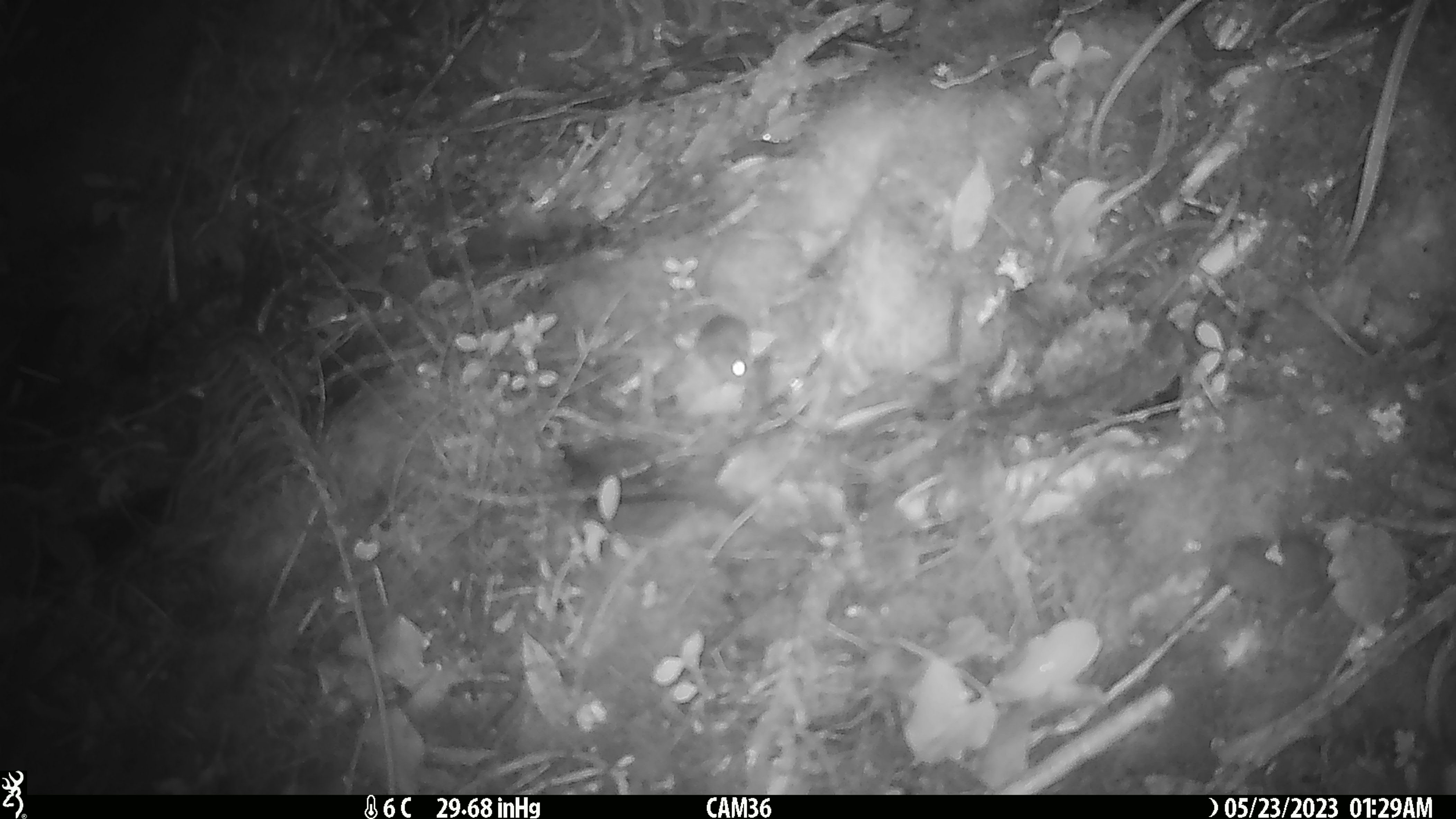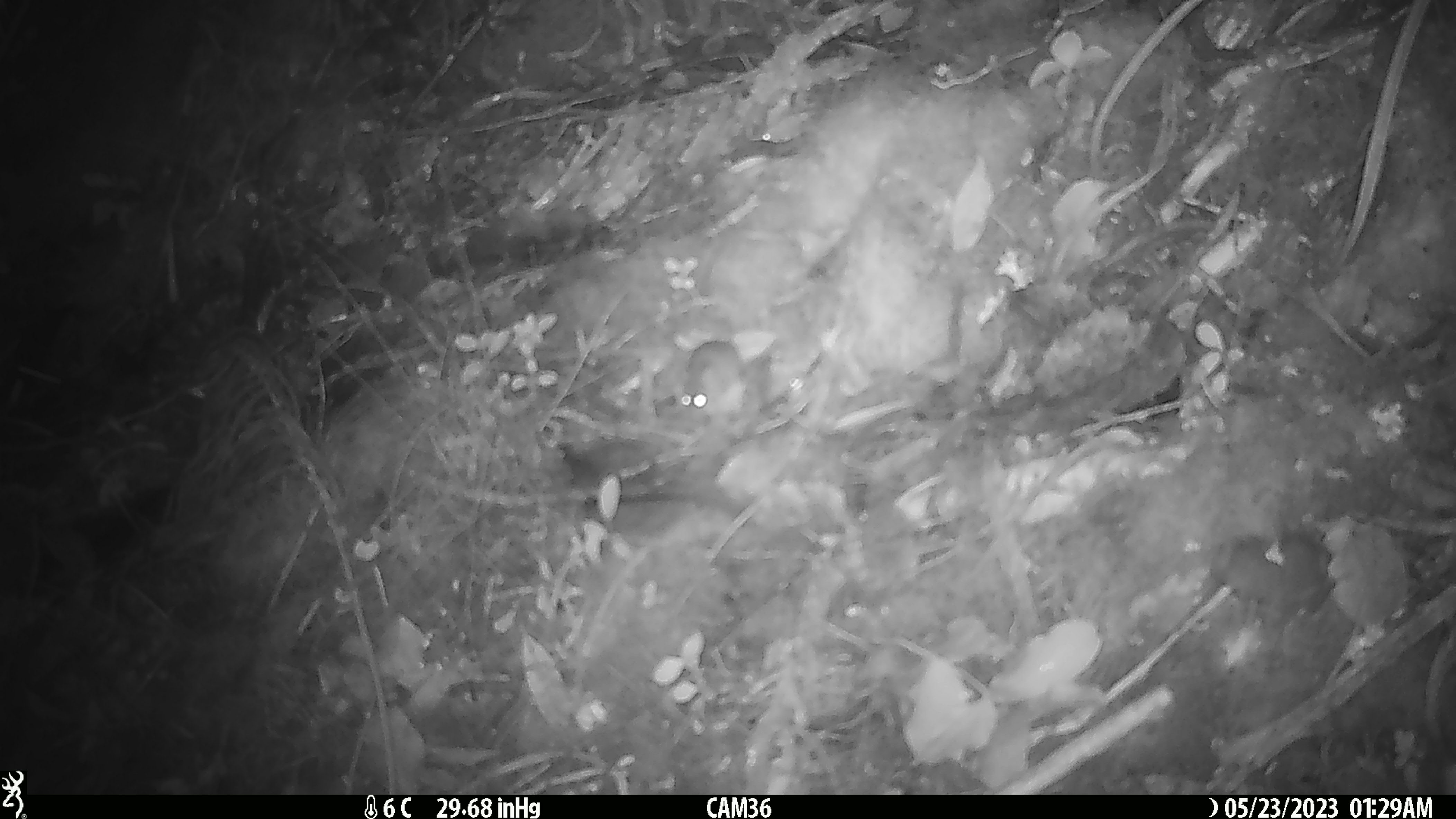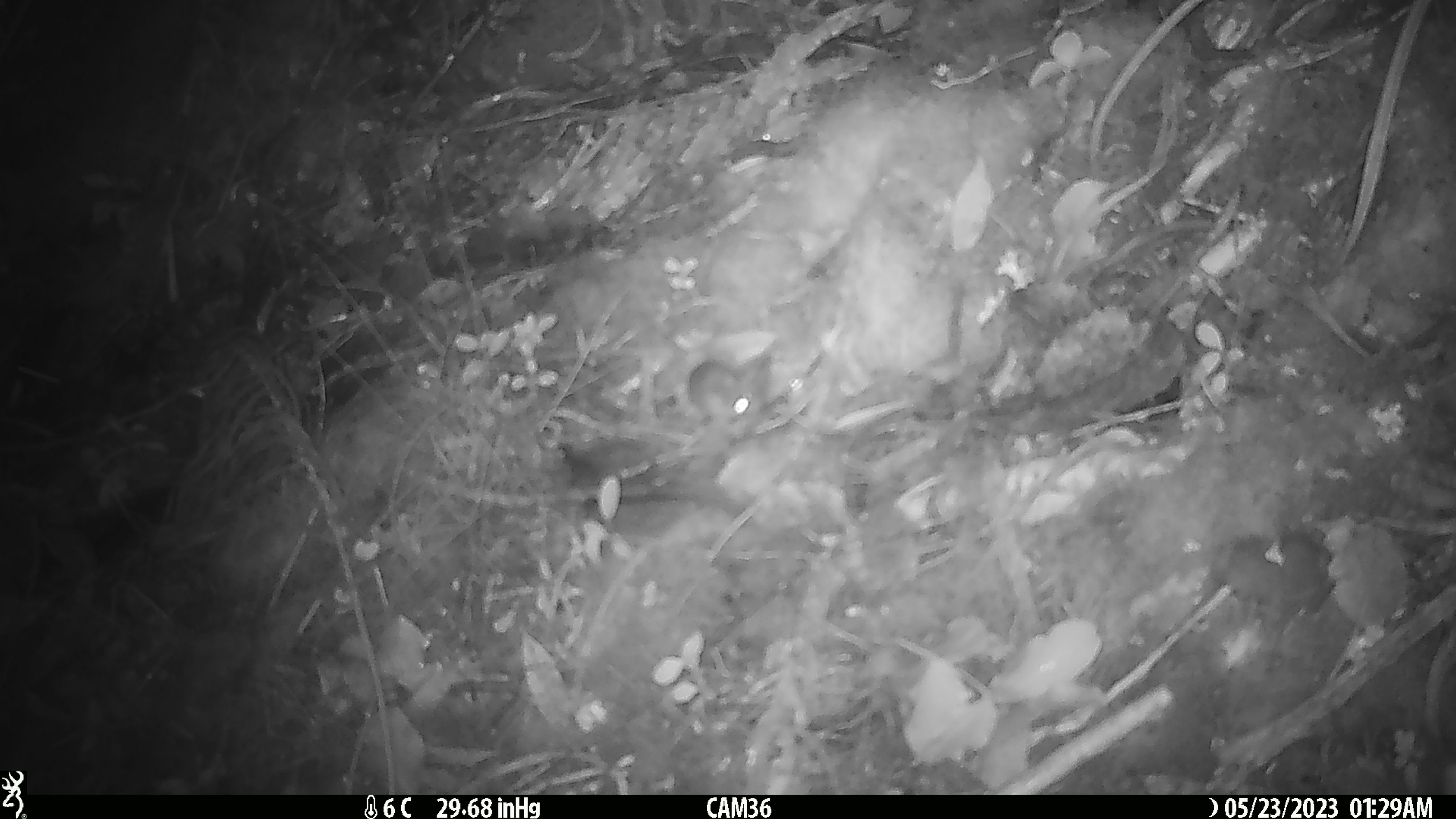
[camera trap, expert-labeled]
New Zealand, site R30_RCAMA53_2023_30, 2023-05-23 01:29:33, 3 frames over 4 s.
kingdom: Animalia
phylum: Chordata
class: Mammalia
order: Rodentia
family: Muridae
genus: Mus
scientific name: Mus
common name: mouse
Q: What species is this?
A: Mouse (Mus).